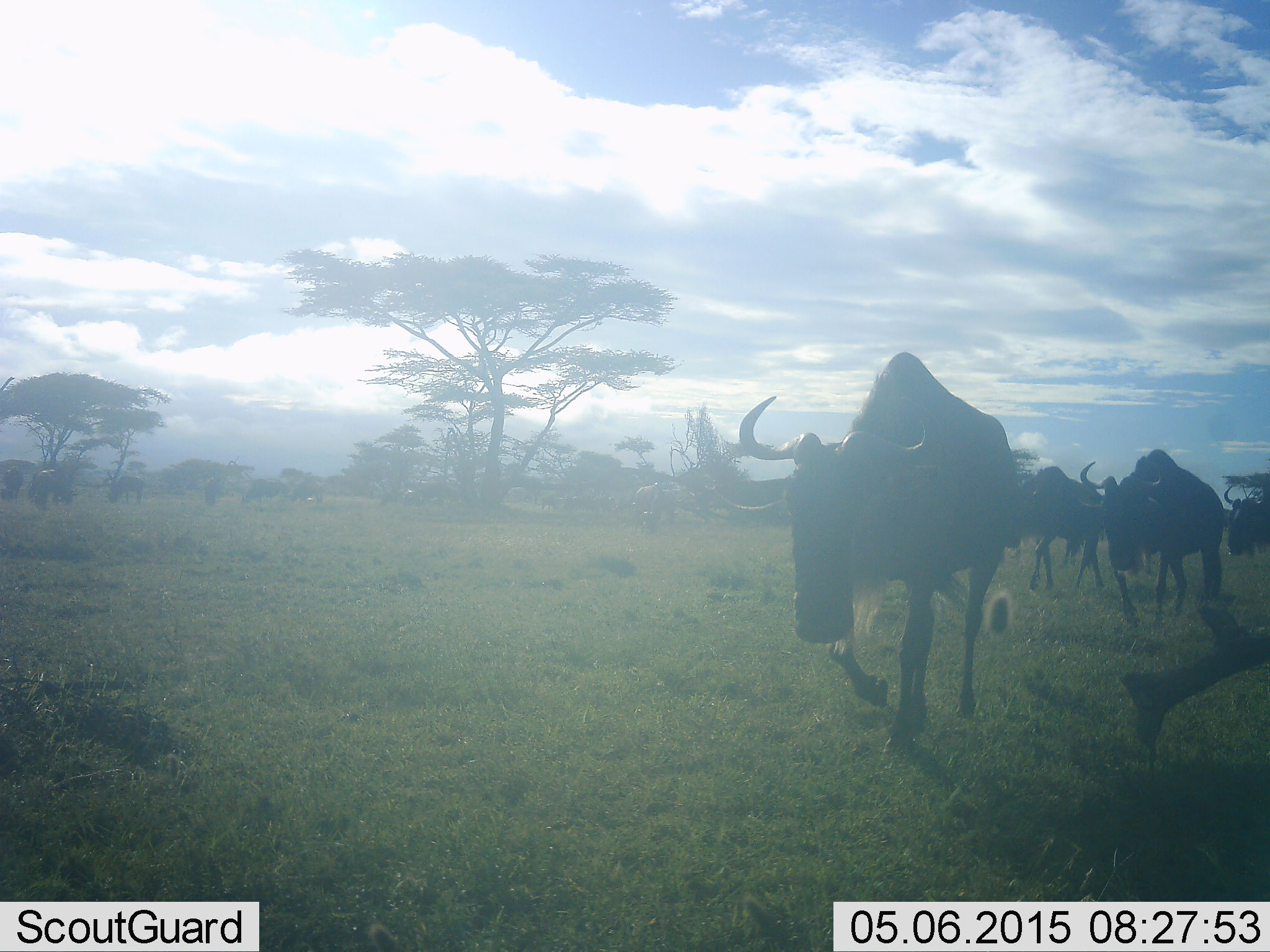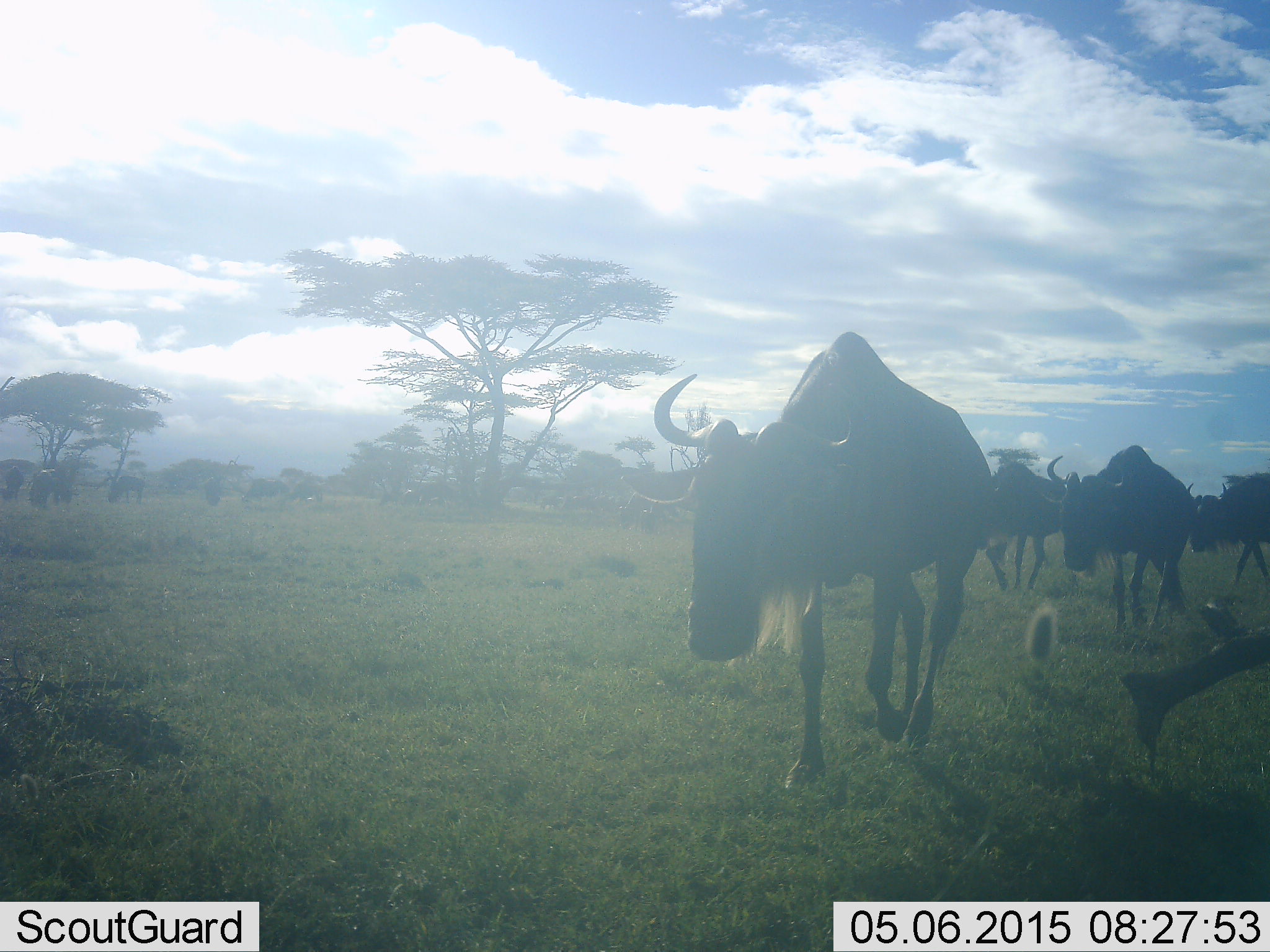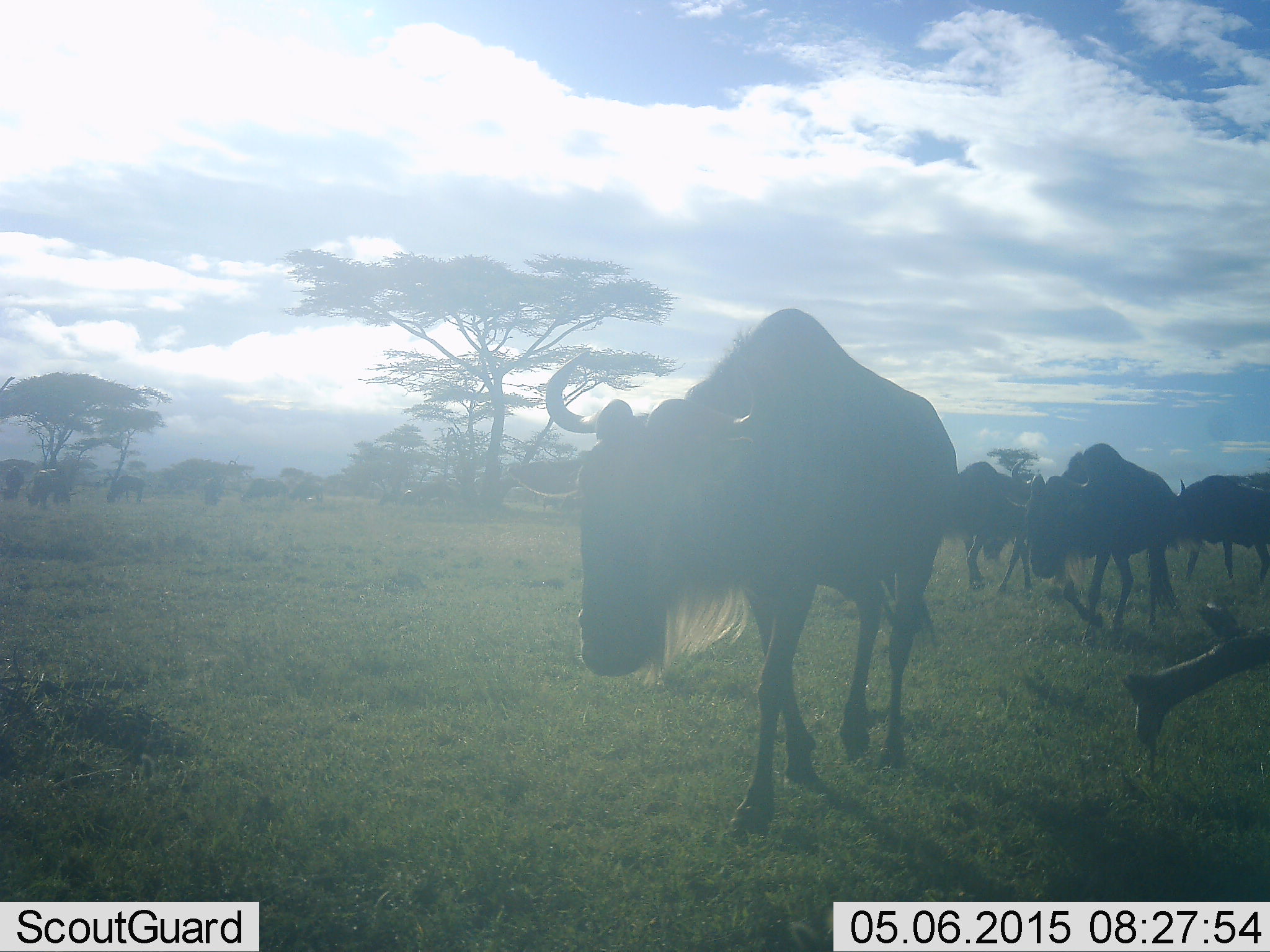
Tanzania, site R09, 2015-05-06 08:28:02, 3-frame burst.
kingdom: Animalia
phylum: Chordata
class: Mammalia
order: Artiodactyla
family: Bovidae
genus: Connochaetes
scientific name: Connochaetes taurinus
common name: blue wildebeest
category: wildebeest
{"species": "wildebeest (blue wildebeest) (Connochaetes taurinus)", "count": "11-50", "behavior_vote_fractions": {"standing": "50%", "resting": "0%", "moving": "90%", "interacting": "0%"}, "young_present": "0%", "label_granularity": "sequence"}